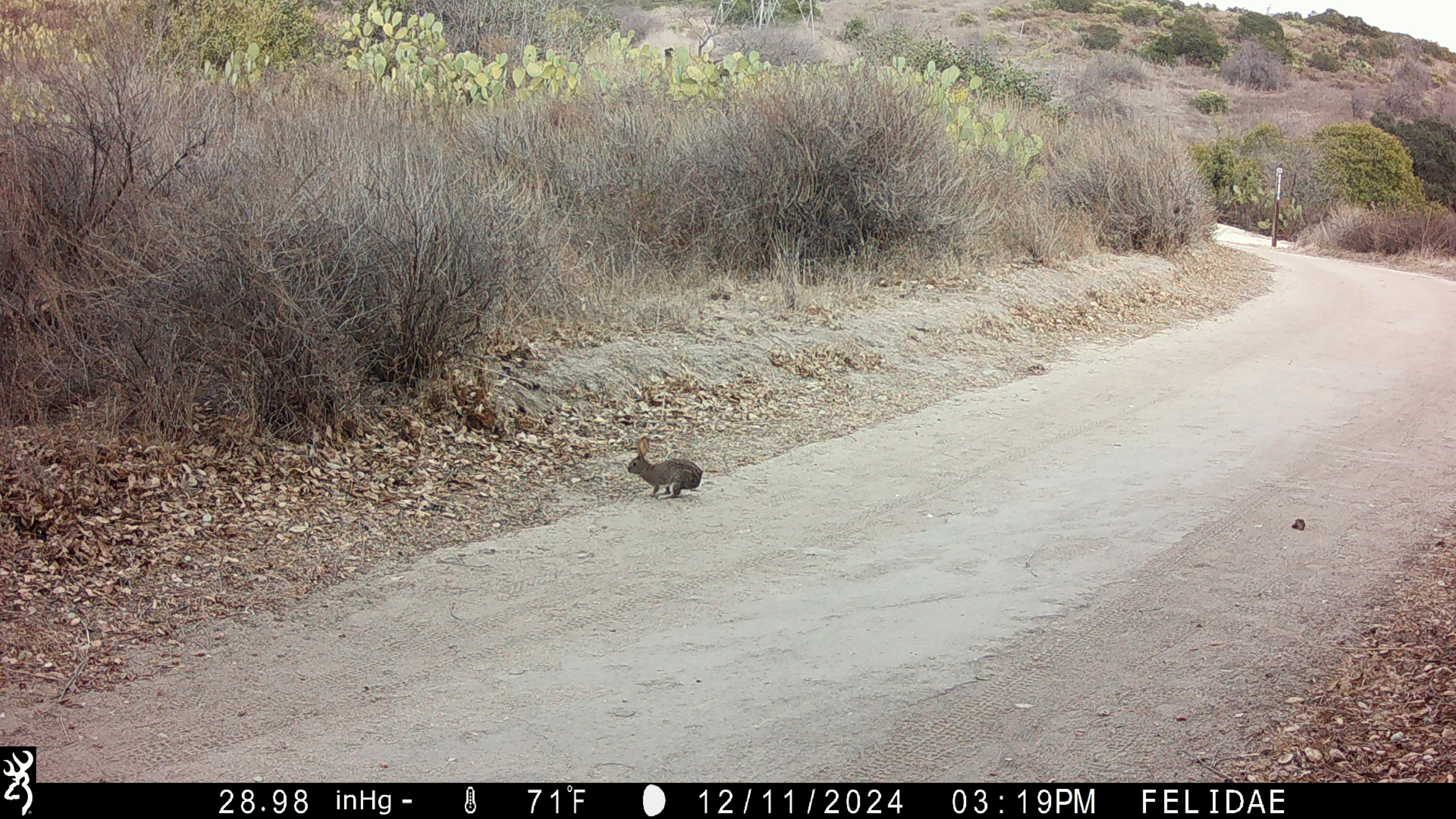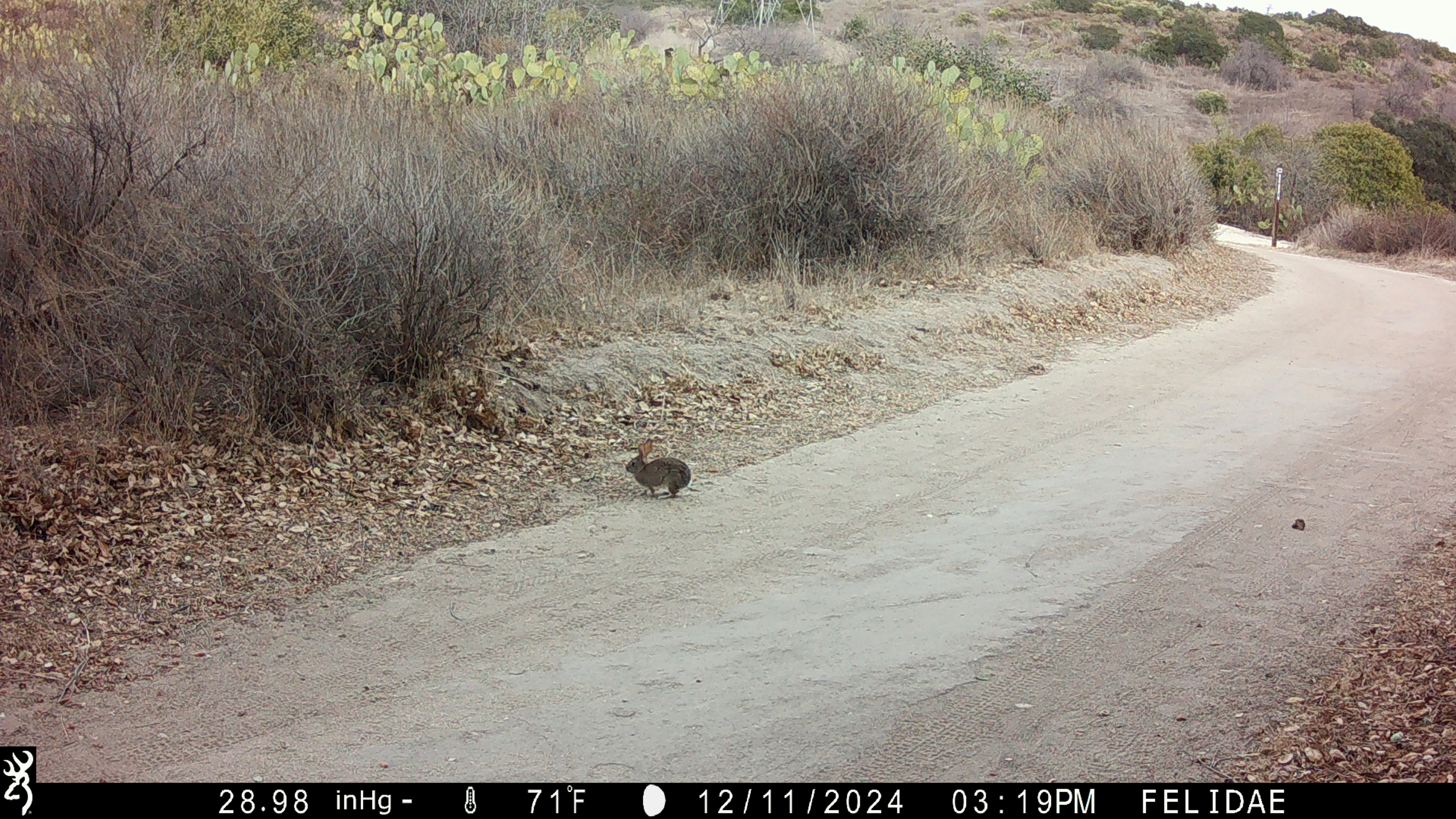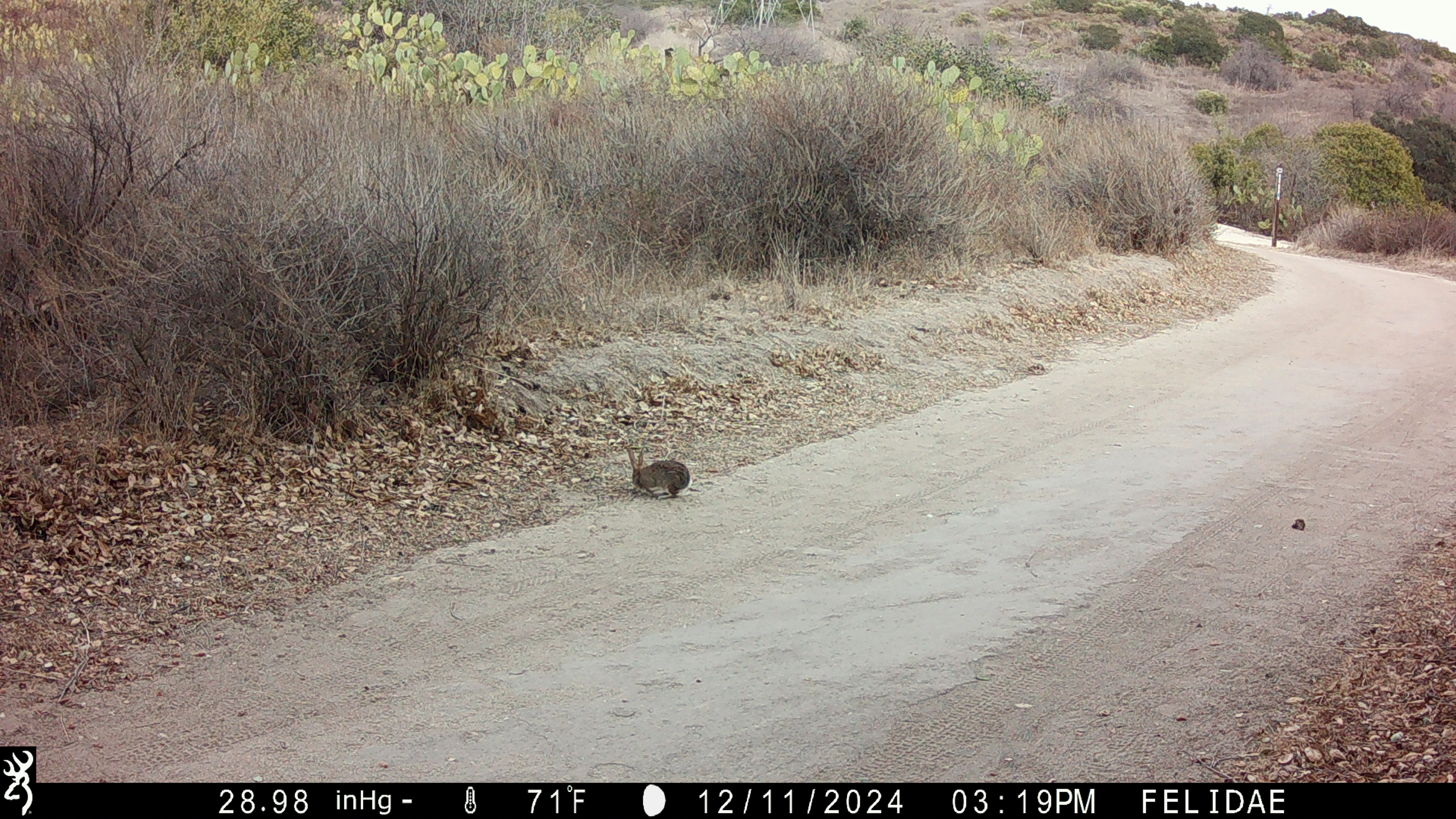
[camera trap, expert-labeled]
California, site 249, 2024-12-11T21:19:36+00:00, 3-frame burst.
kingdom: Animalia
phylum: Chordata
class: Mammalia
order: Lagomorpha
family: Leporidae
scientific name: Leporidae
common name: rabbit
Rabbit (Leporidae).